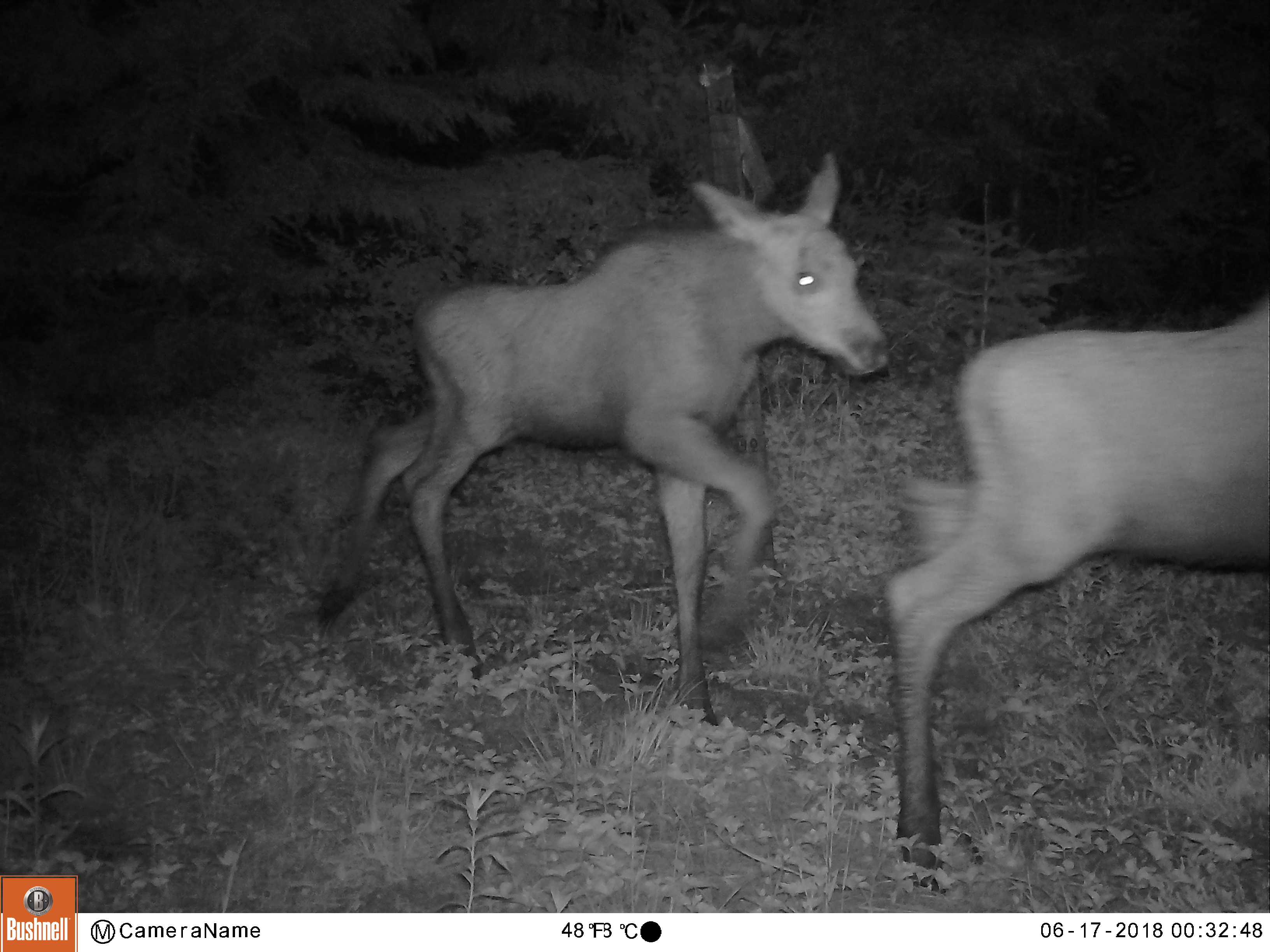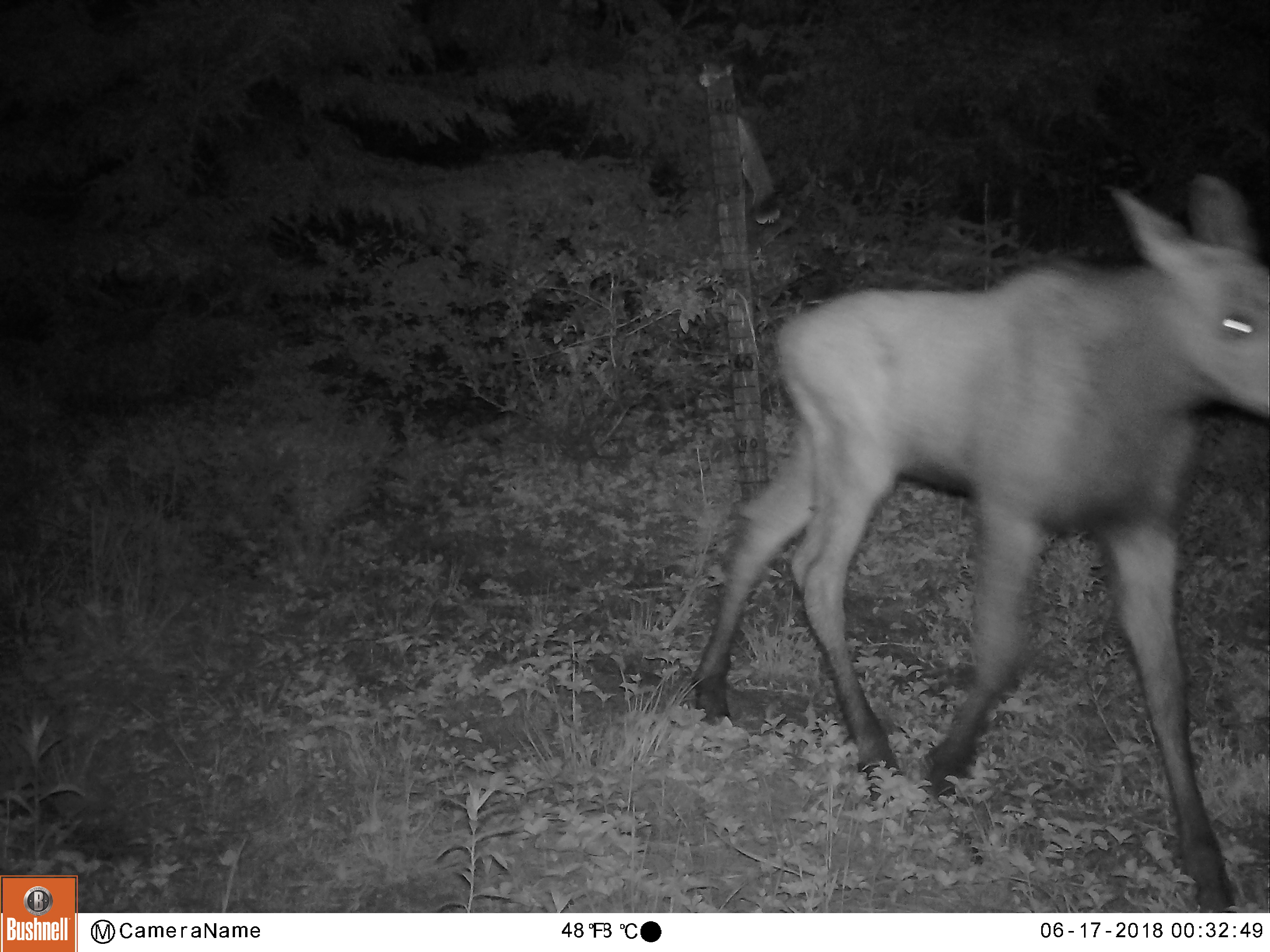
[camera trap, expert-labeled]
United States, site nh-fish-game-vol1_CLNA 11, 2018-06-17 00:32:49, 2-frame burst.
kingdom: Animalia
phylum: Chordata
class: Mammalia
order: Artiodactyla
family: Cervidae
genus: Alces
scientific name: Alces alces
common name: moose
Moose (Alces alces).